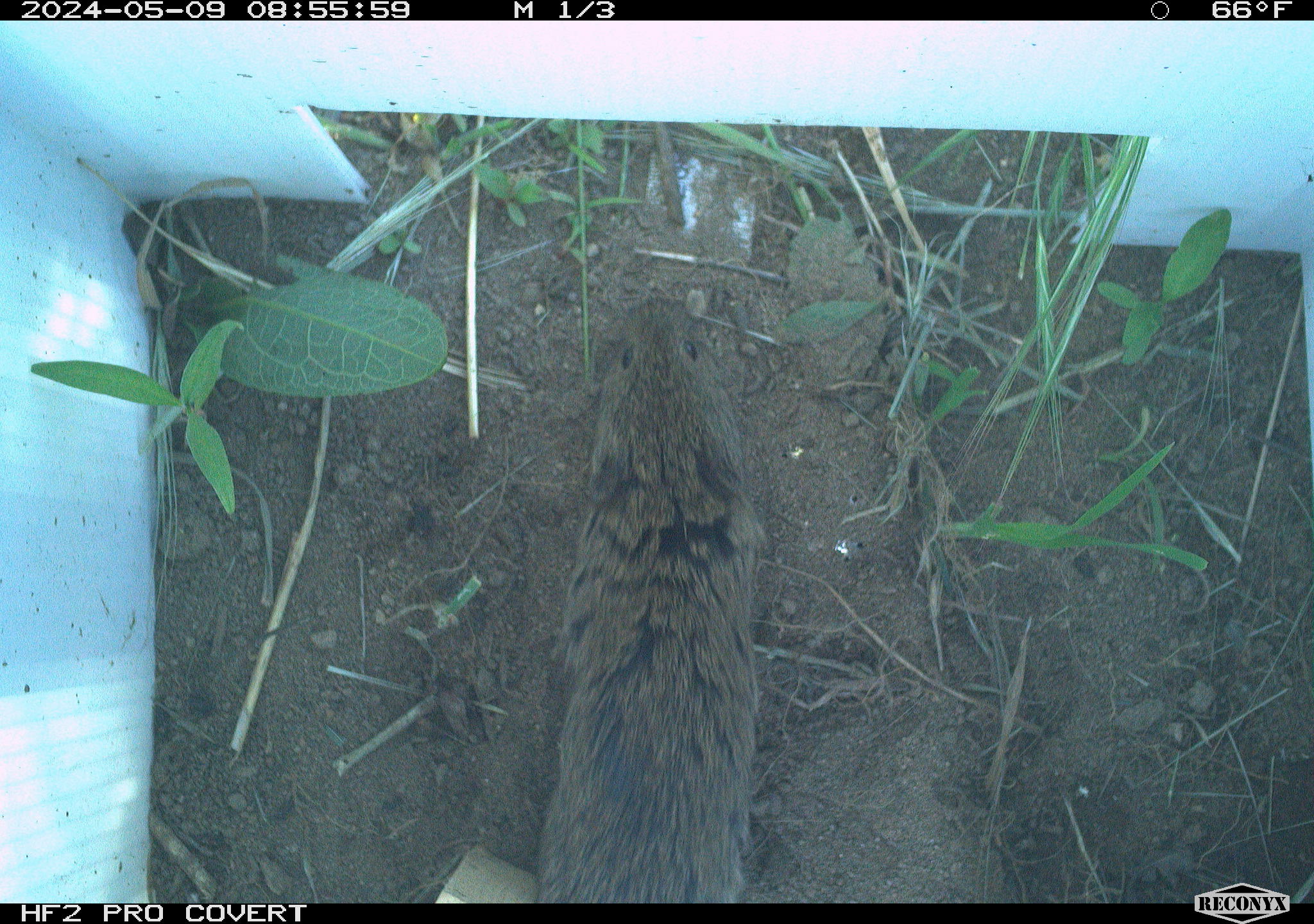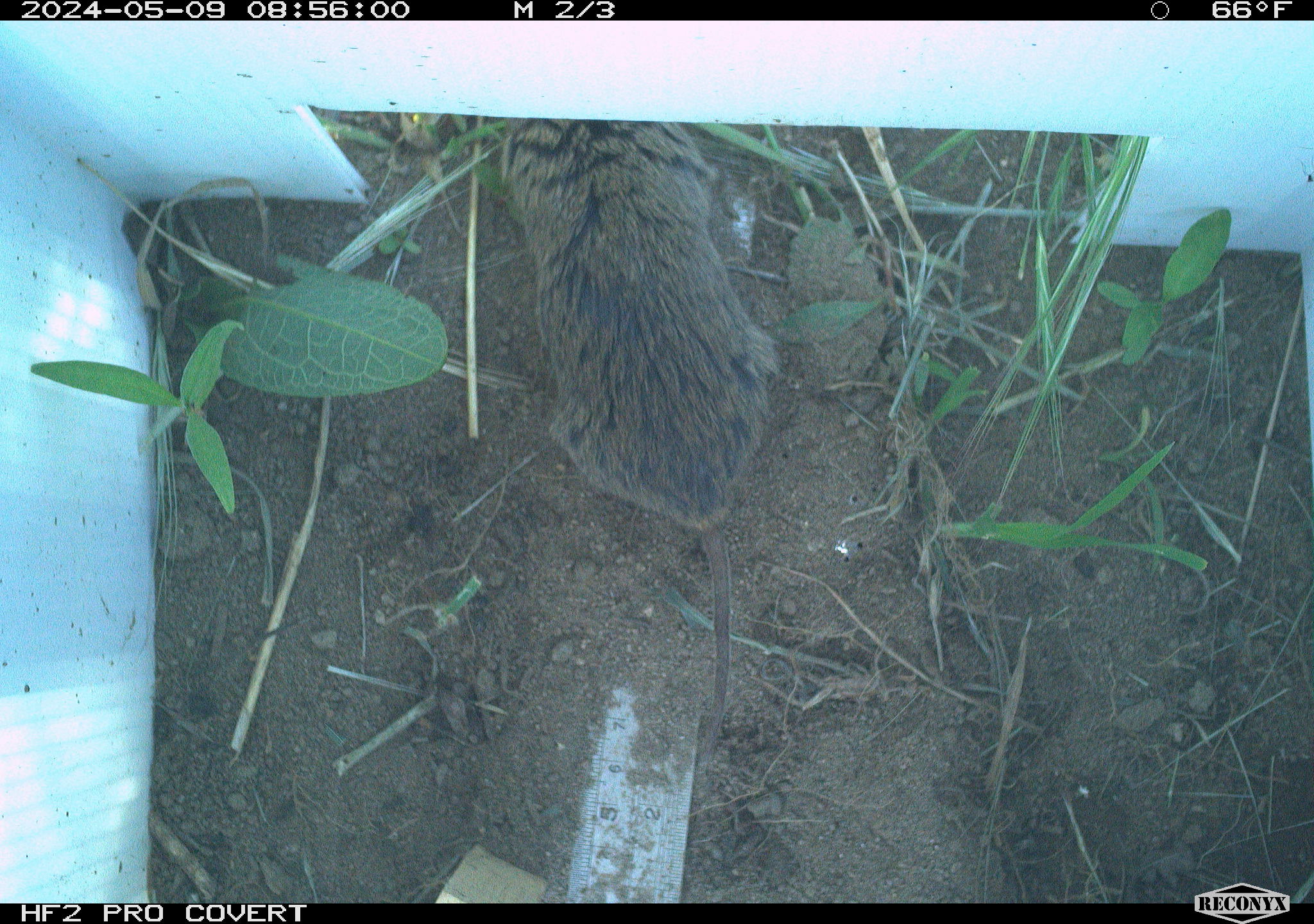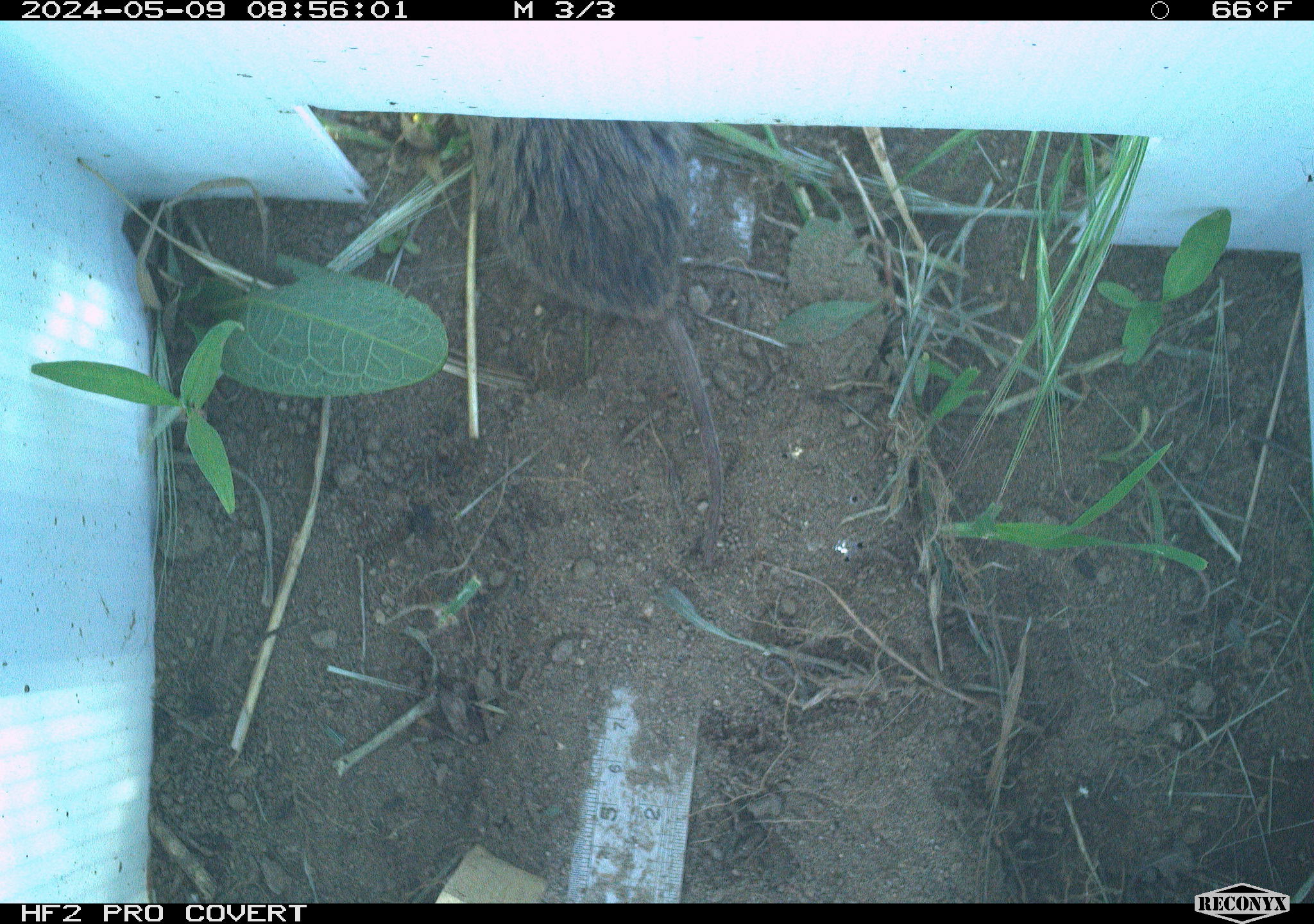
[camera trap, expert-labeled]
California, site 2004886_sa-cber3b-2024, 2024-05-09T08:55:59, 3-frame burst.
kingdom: Animalia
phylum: Chordata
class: Mammalia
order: Rodentia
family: Cricetidae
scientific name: Arvicolinae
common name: voles, lemmings, and muskrats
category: arvicolinae subfamily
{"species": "arvicolinae subfamily (voles, lemmings, and muskrats) (Arvicolinae)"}